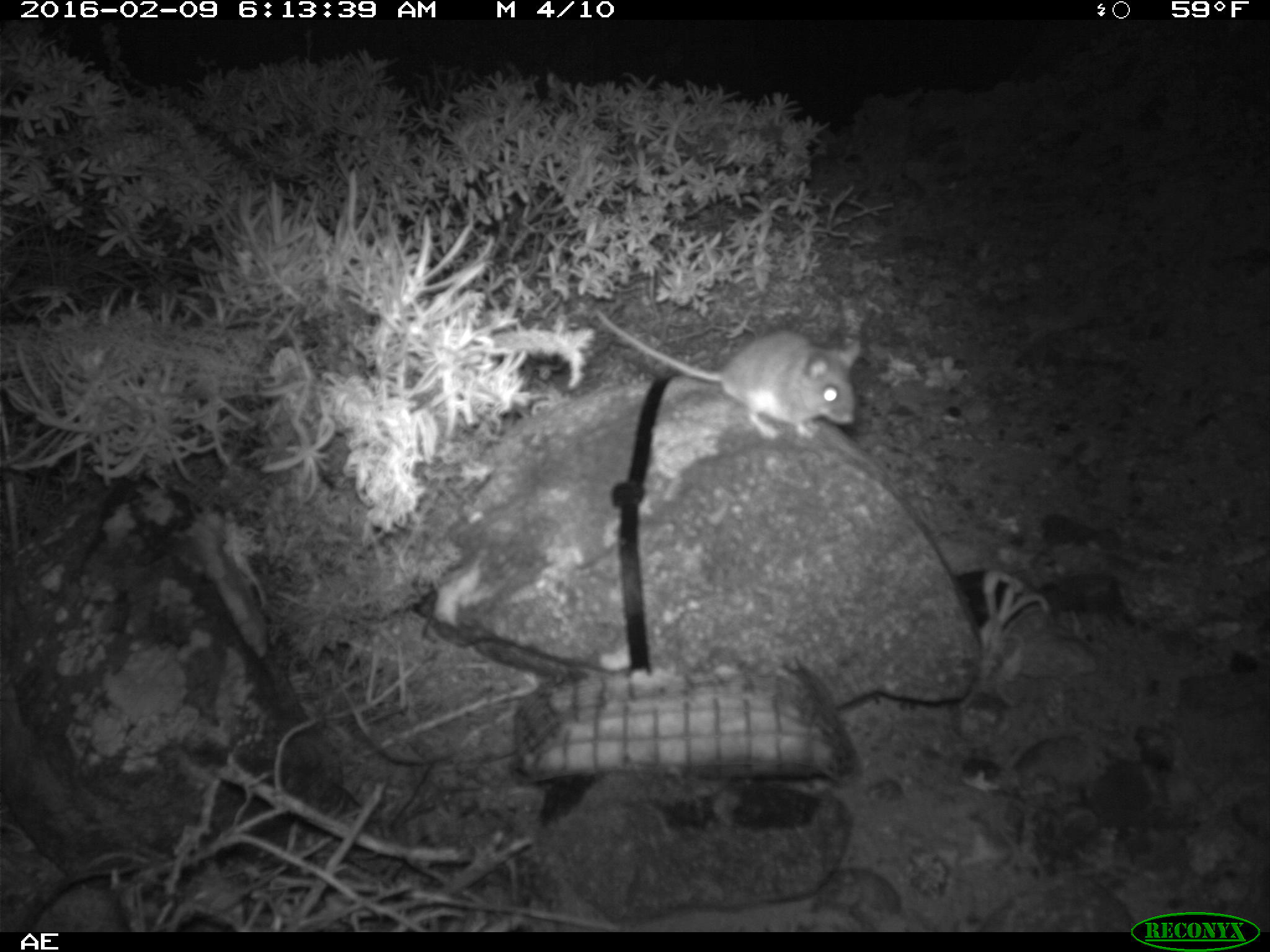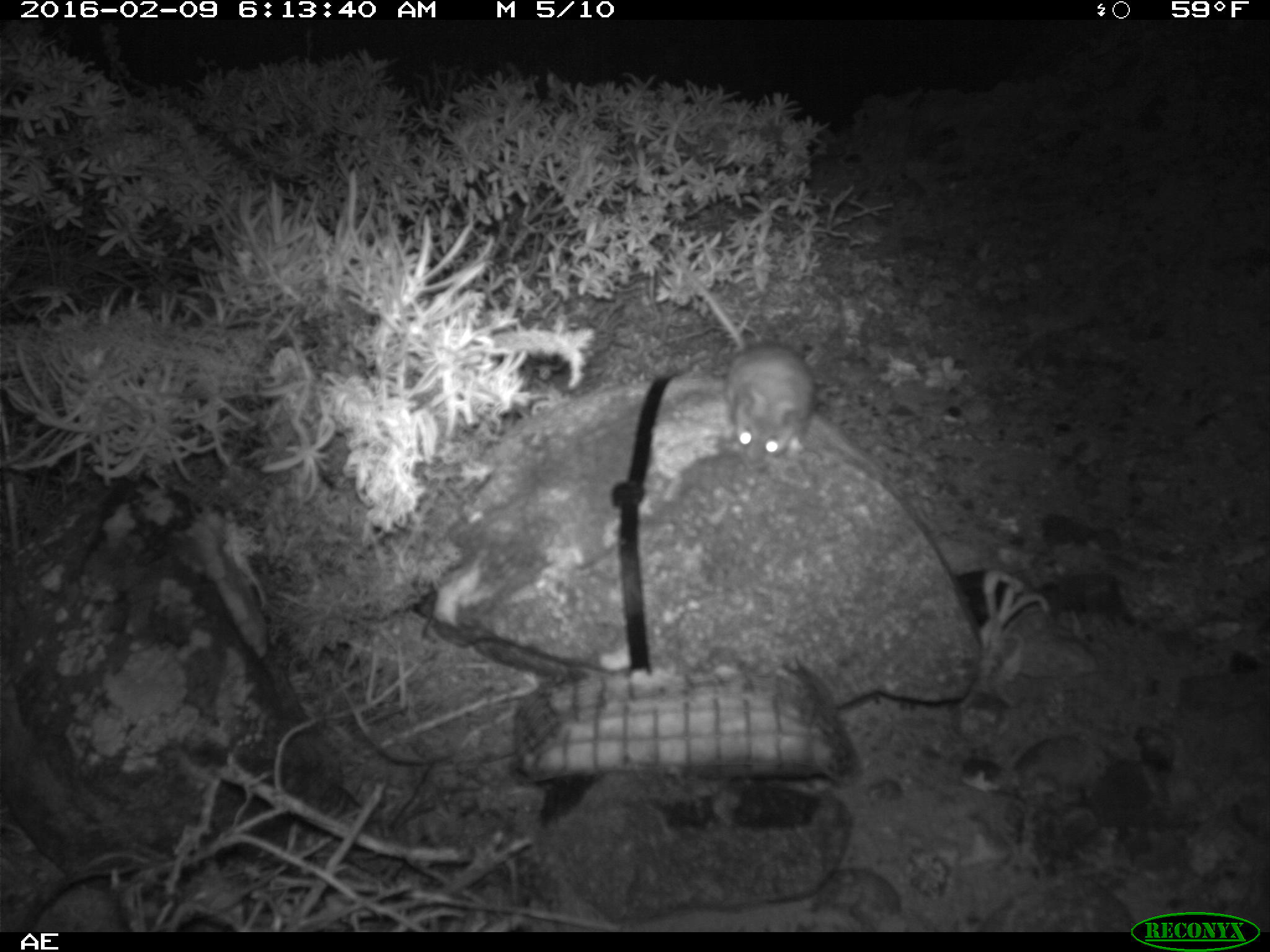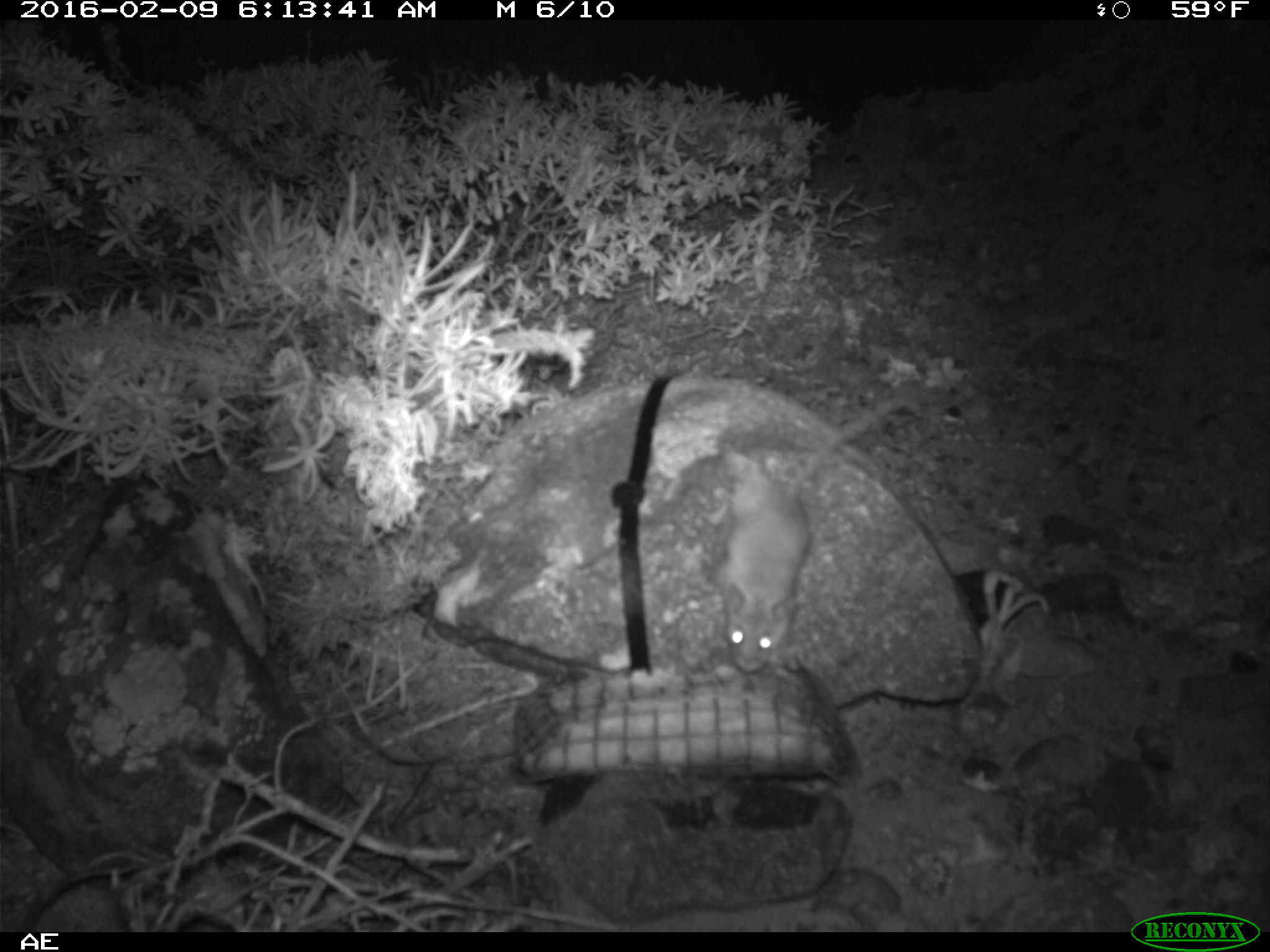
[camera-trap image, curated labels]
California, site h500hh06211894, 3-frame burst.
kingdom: Animalia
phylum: Chordata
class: Mammalia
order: Rodentia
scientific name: Rodentia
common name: rodent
Rodent (Rodentia).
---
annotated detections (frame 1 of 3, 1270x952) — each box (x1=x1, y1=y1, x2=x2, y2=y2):
rodent: (x1=588, y1=304, x2=859, y2=441)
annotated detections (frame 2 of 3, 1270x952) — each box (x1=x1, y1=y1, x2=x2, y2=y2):
rodent: (x1=678, y1=258, x2=813, y2=467)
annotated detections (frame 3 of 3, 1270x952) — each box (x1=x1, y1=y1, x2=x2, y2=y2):
rodent: (x1=713, y1=390, x2=923, y2=670)